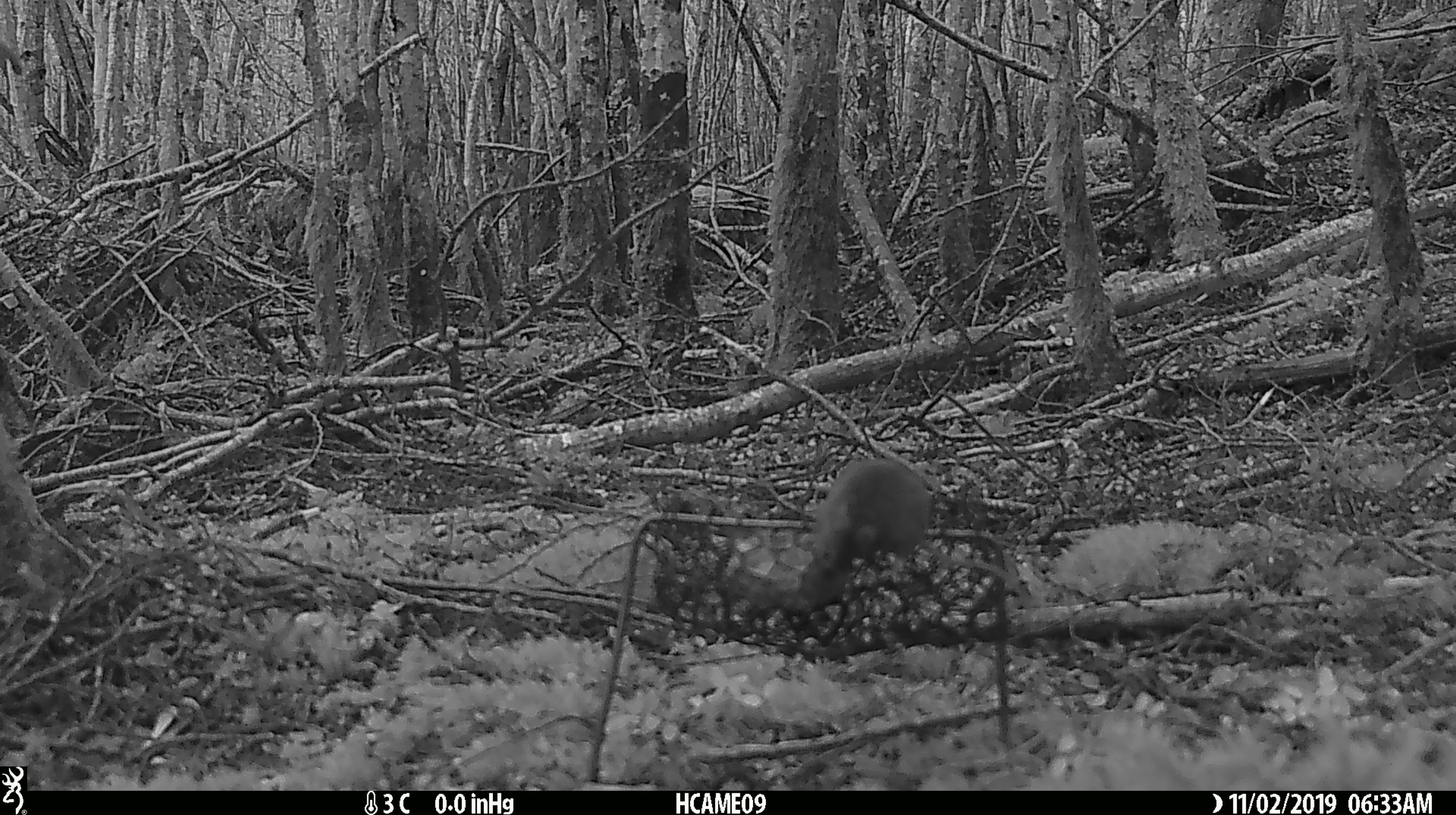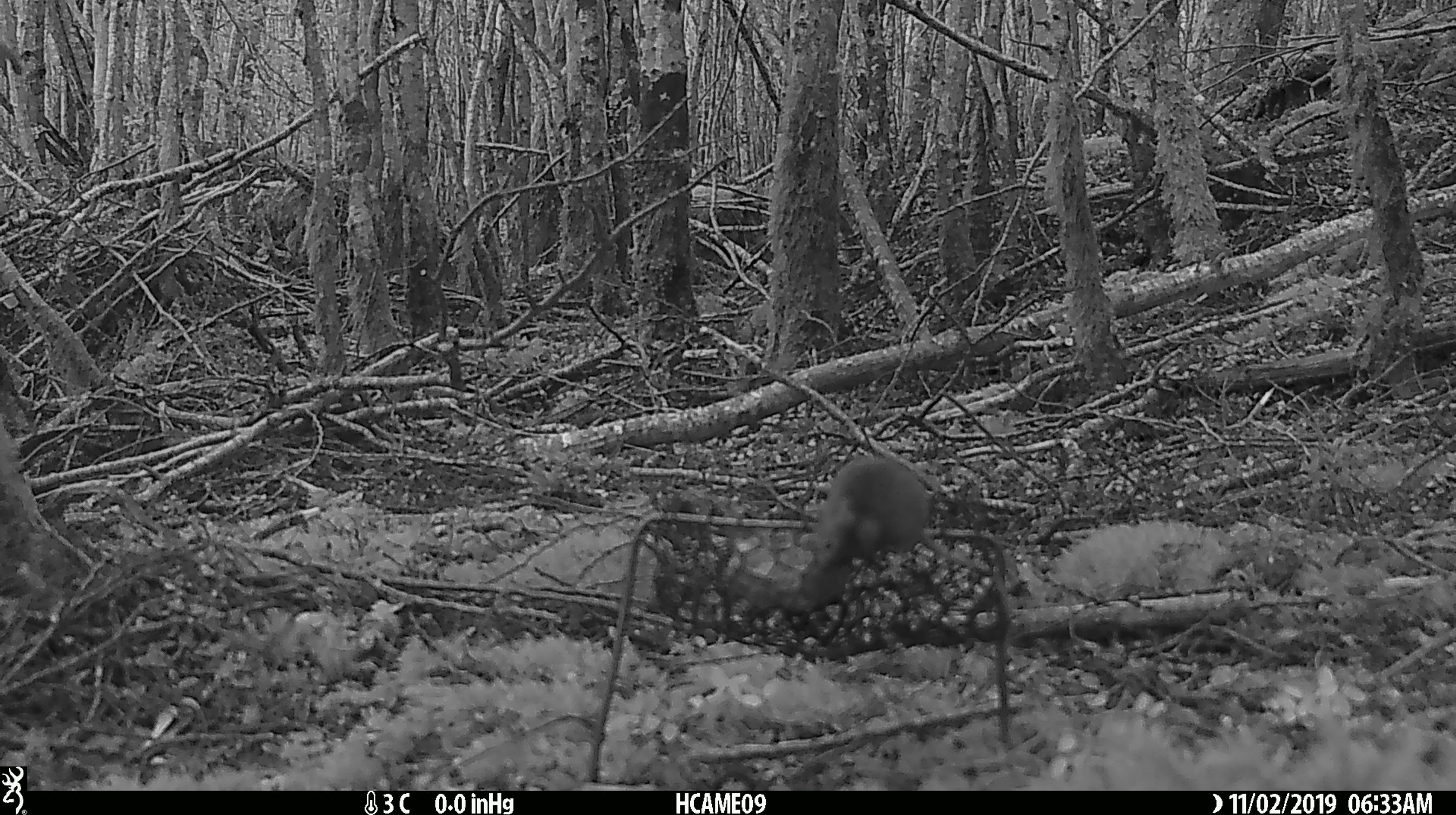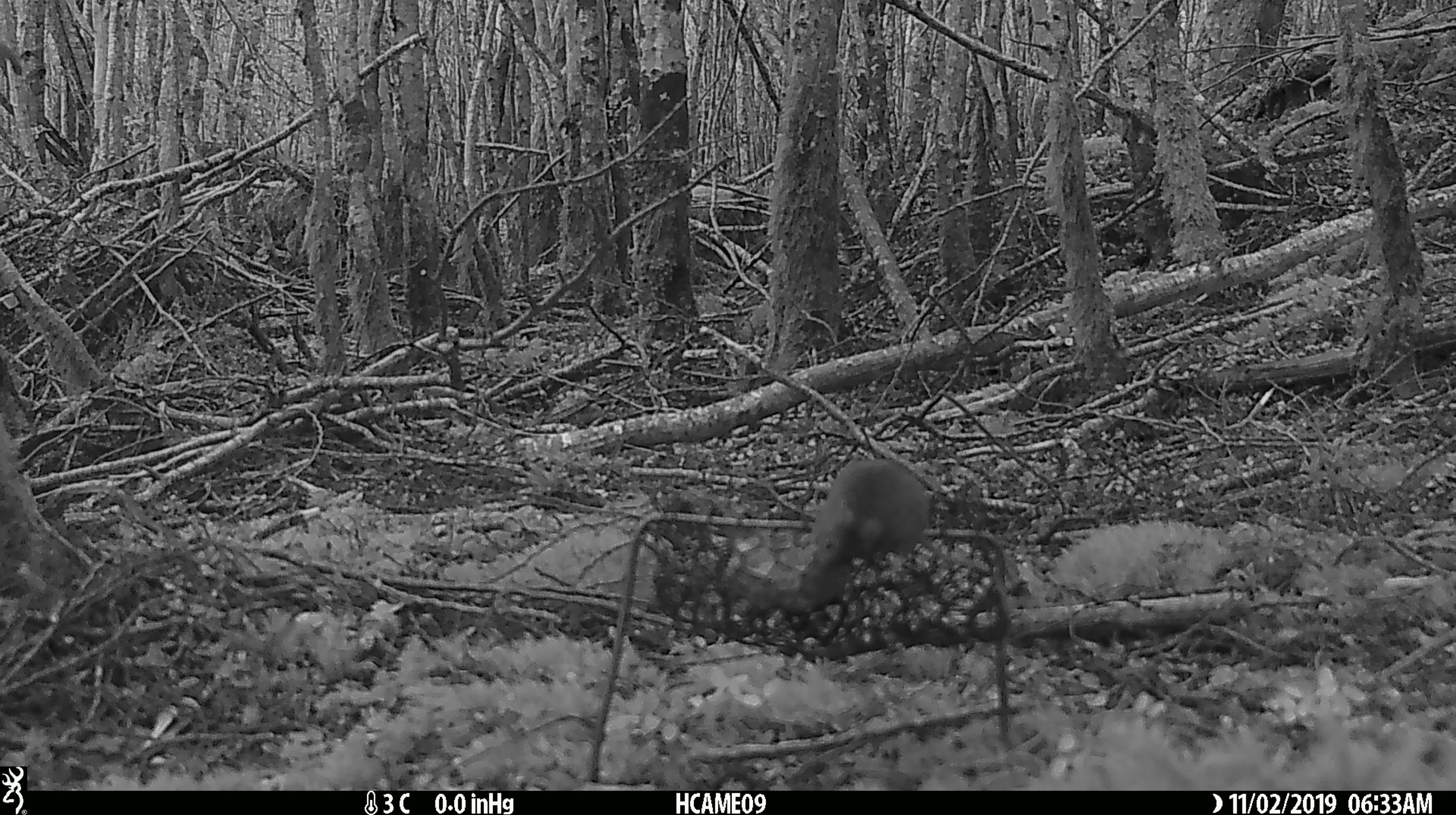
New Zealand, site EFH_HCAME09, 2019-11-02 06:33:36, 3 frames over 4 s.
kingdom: Animalia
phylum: Chordata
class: Mammalia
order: Rodentia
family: Muridae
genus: Mus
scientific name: Mus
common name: mouse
Mouse (Mus).